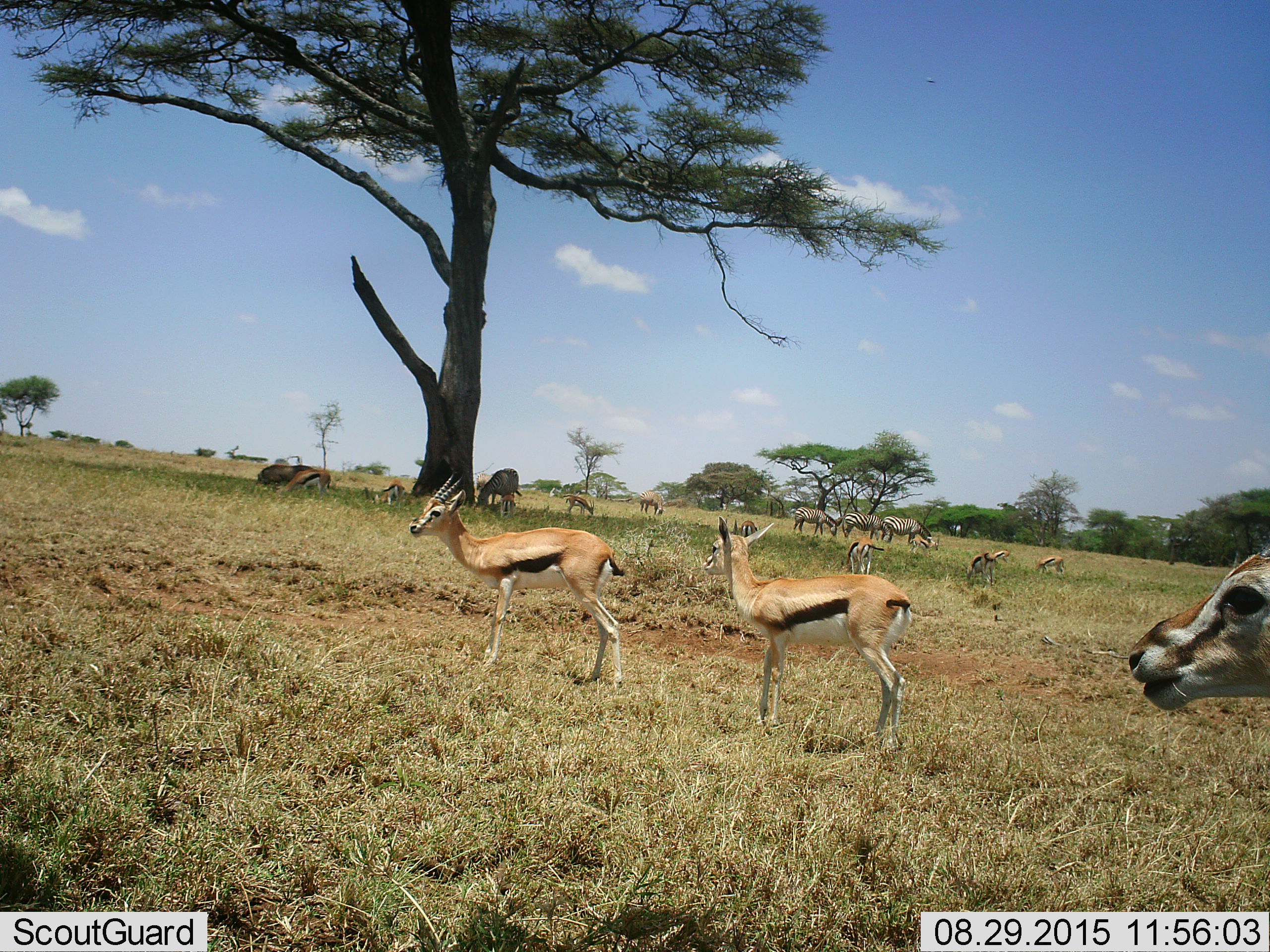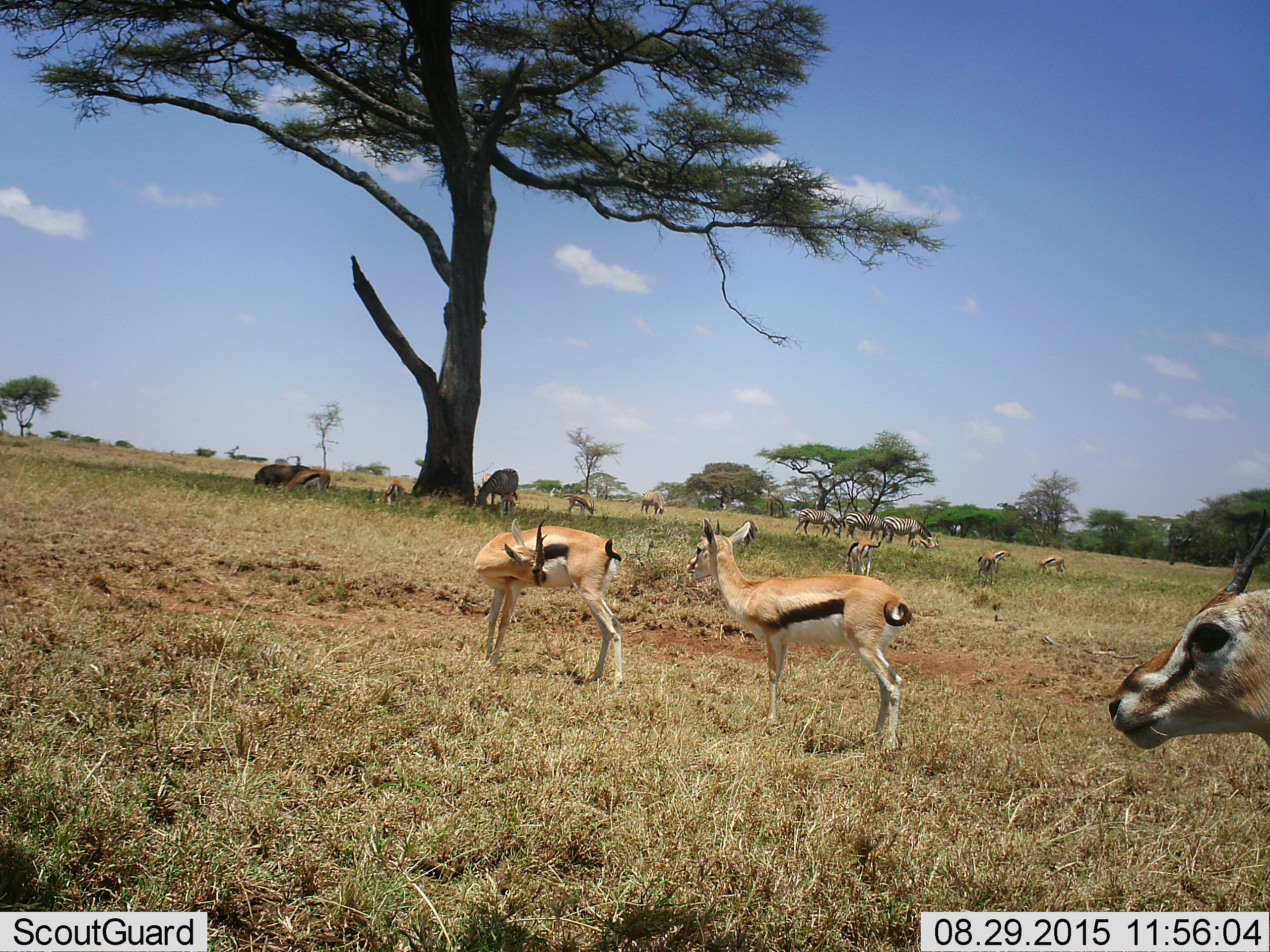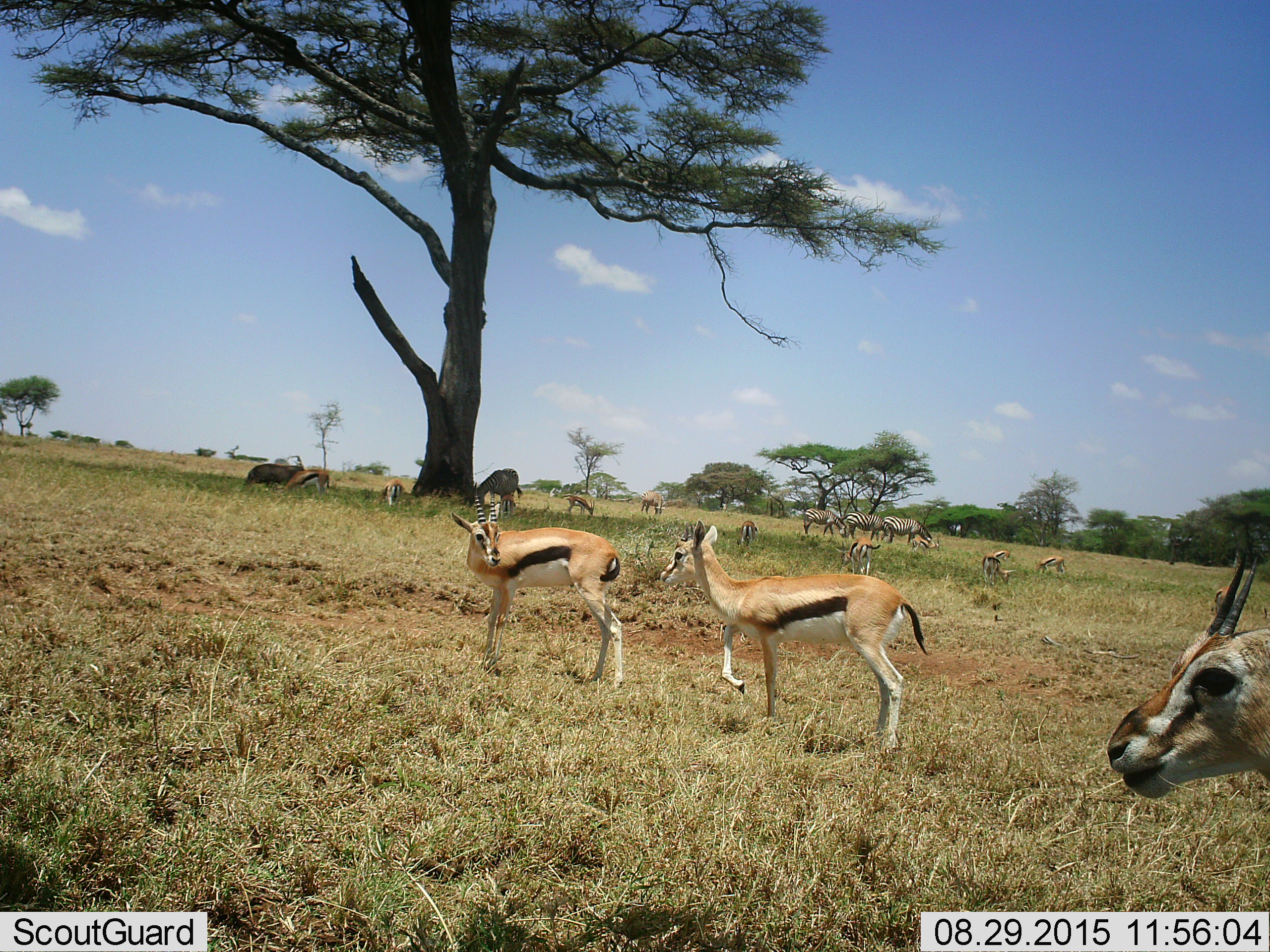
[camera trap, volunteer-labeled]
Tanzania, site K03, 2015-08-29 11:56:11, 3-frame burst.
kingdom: Animalia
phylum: Chordata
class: Mammalia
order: Artiodactyla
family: Bovidae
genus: Eudorcas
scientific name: Eudorcas thomsonii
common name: thomson's gazelle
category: gazellethomsons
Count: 11-50.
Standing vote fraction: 100%.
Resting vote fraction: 11%.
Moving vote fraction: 22%.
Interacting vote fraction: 11%.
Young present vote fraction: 22%.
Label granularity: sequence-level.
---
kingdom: Animalia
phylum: Chordata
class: Mammalia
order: Perissodactyla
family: Equidae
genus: Equus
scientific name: Equus quagga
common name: plains zebra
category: zebra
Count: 4.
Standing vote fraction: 20%.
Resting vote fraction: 0%.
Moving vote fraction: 0%.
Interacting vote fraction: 0%.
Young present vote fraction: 0%.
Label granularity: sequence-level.